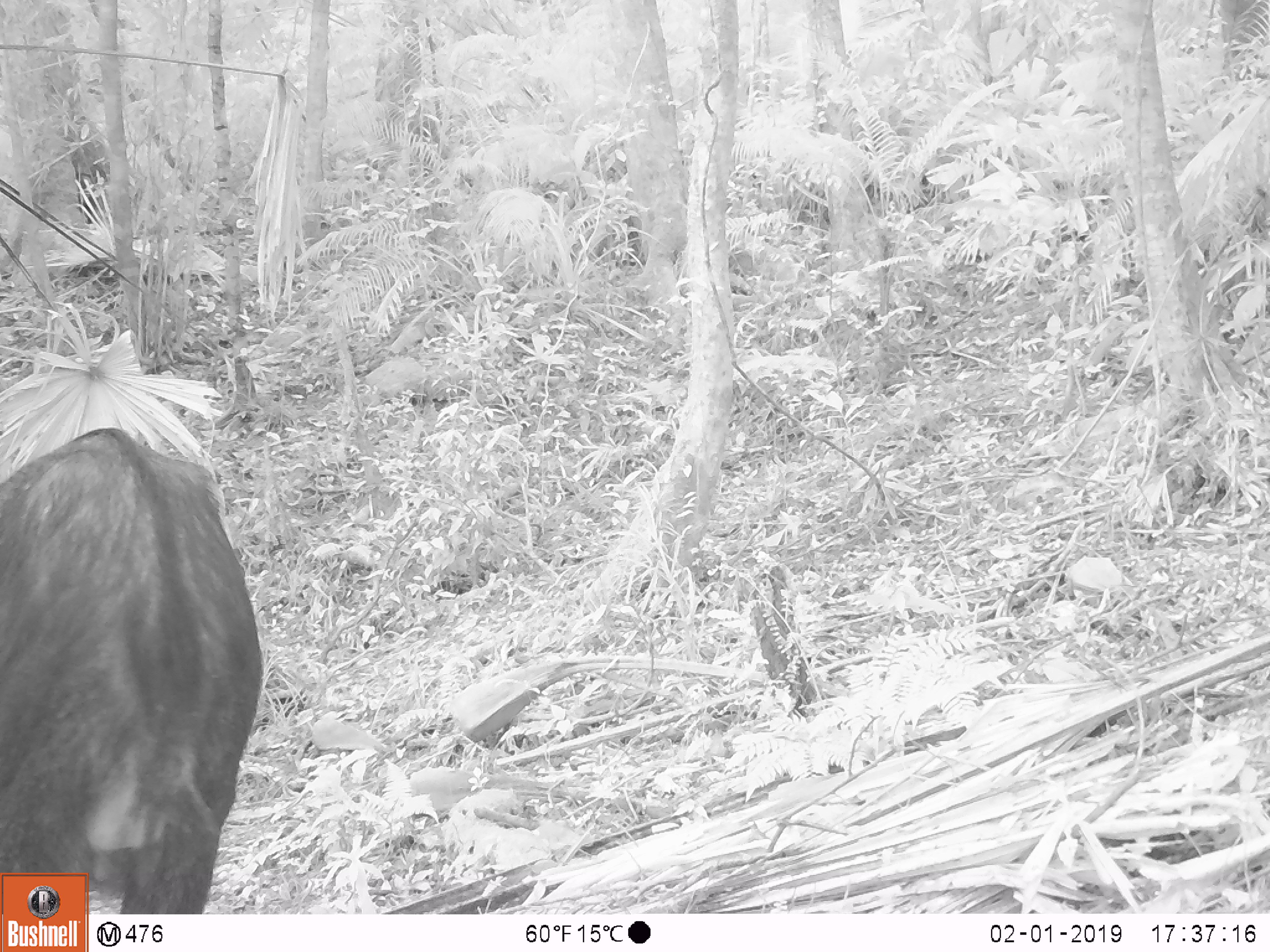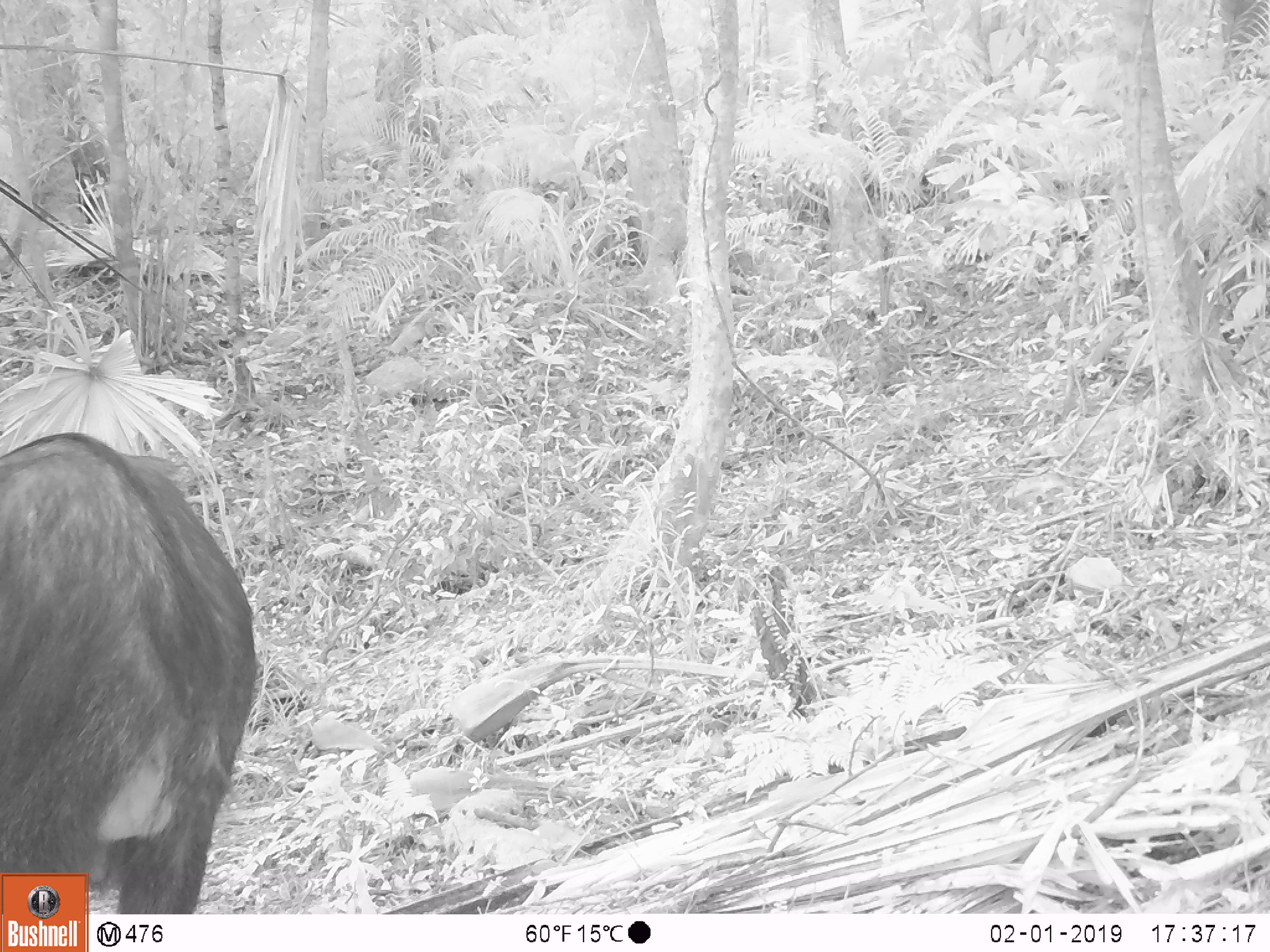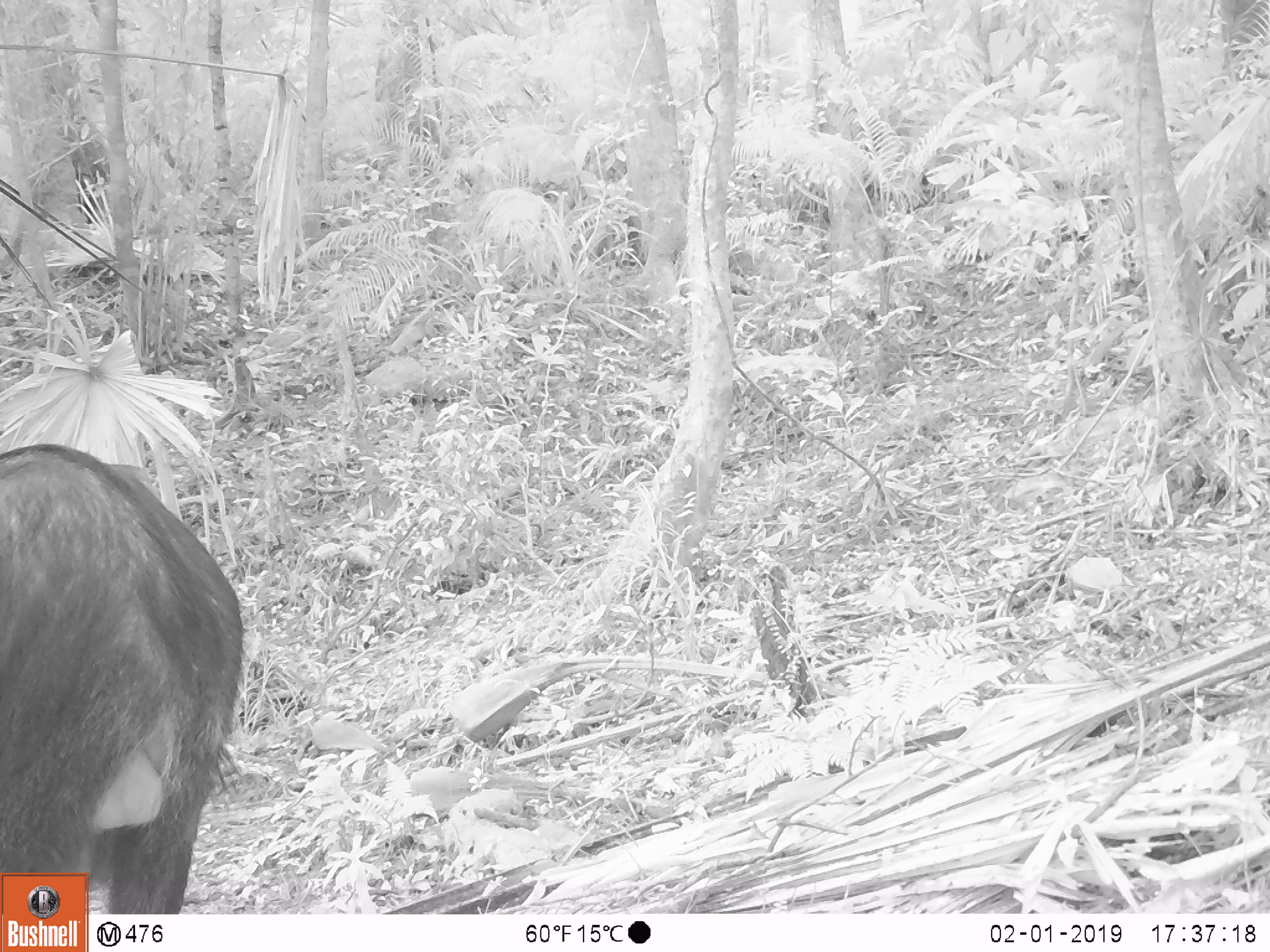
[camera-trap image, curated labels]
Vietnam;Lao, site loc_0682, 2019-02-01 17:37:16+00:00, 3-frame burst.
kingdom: Animalia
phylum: Chordata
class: Mammalia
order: Artiodactyla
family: Bovidae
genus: Capricornis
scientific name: Capricornis sumatraensis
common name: chinese serow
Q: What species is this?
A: Chinese serow (Capricornis sumatraensis).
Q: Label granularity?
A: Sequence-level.